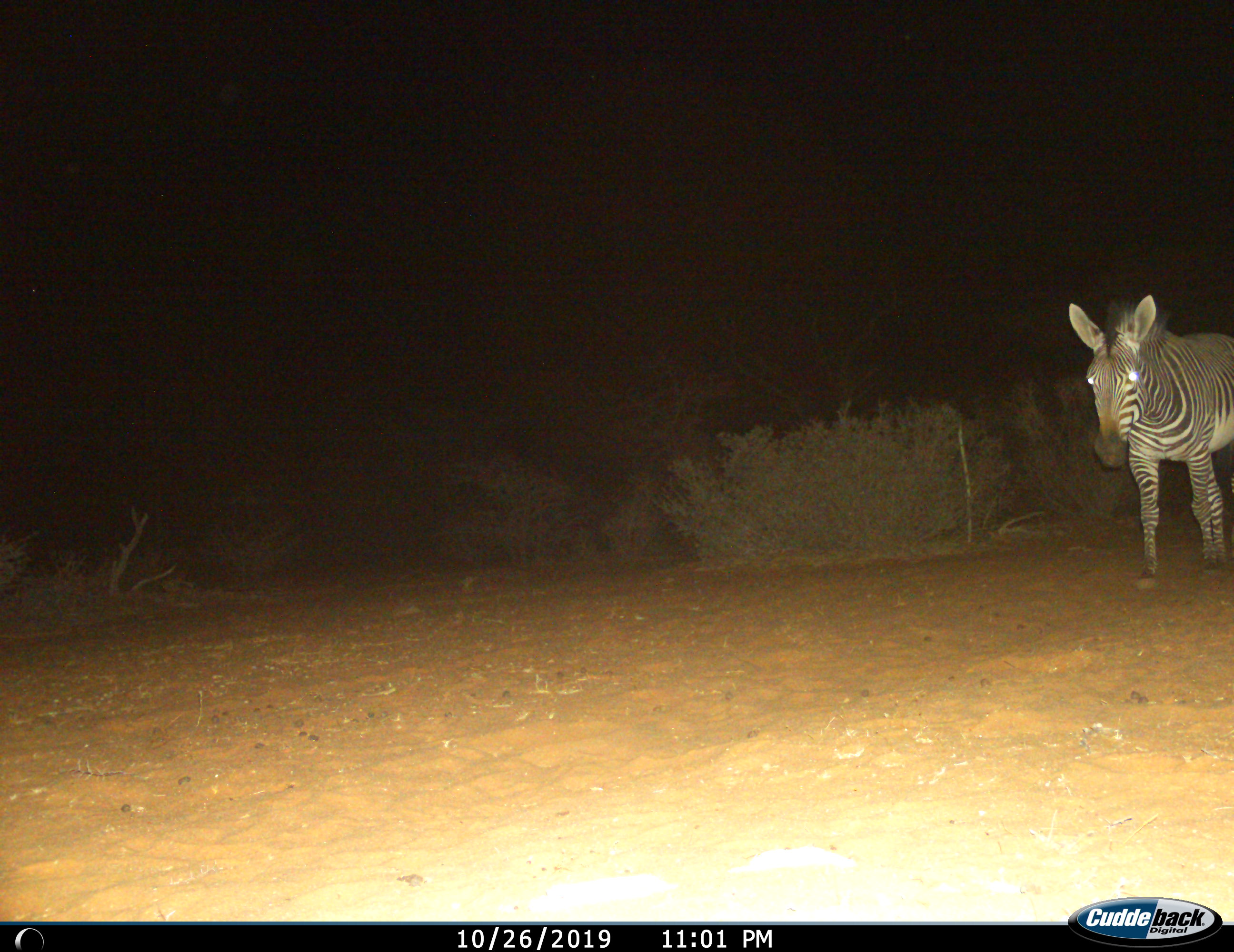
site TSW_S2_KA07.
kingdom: Animalia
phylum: Chordata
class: Mammalia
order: Perissodactyla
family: Equidae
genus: Equus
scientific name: Equus zebra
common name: mountain zebra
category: zebramountain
Zebramountain (mountain zebra) (Equus zebra), count 1. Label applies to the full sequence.